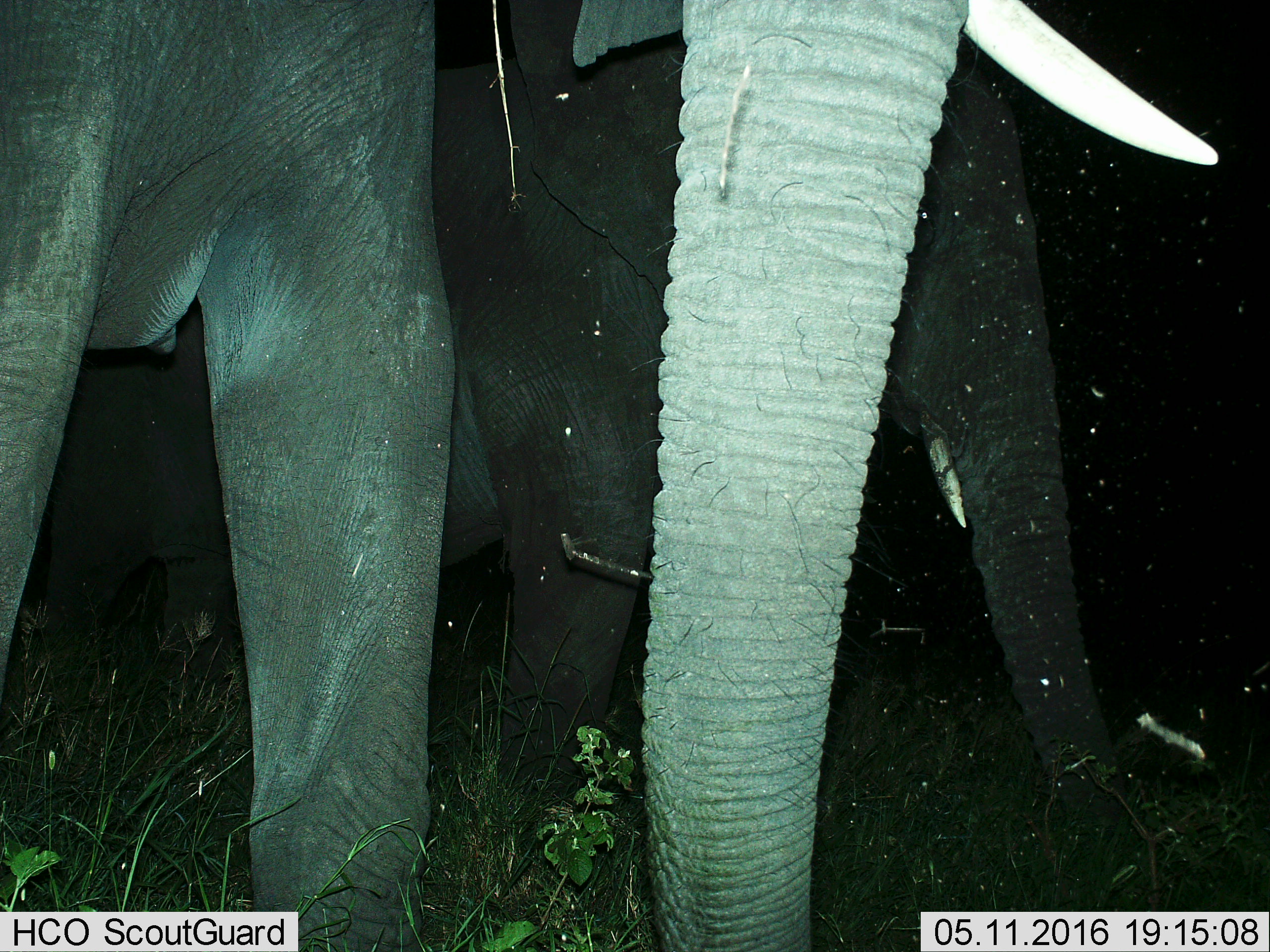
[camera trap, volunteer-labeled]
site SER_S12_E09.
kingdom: Animalia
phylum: Chordata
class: Mammalia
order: Proboscidea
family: Elephantidae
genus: Loxodonta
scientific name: Loxodonta africana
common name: african bush elephant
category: elephant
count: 2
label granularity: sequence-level